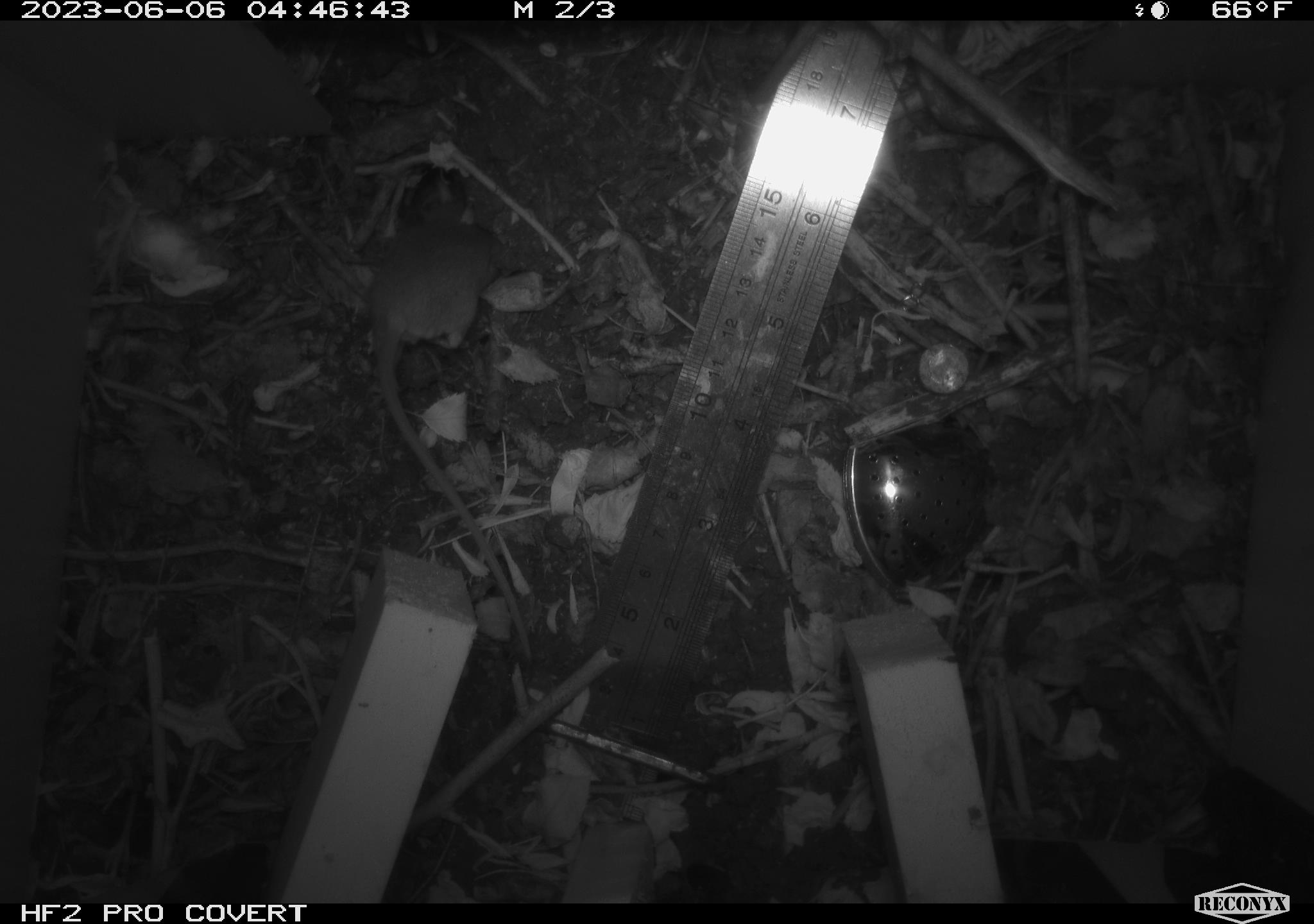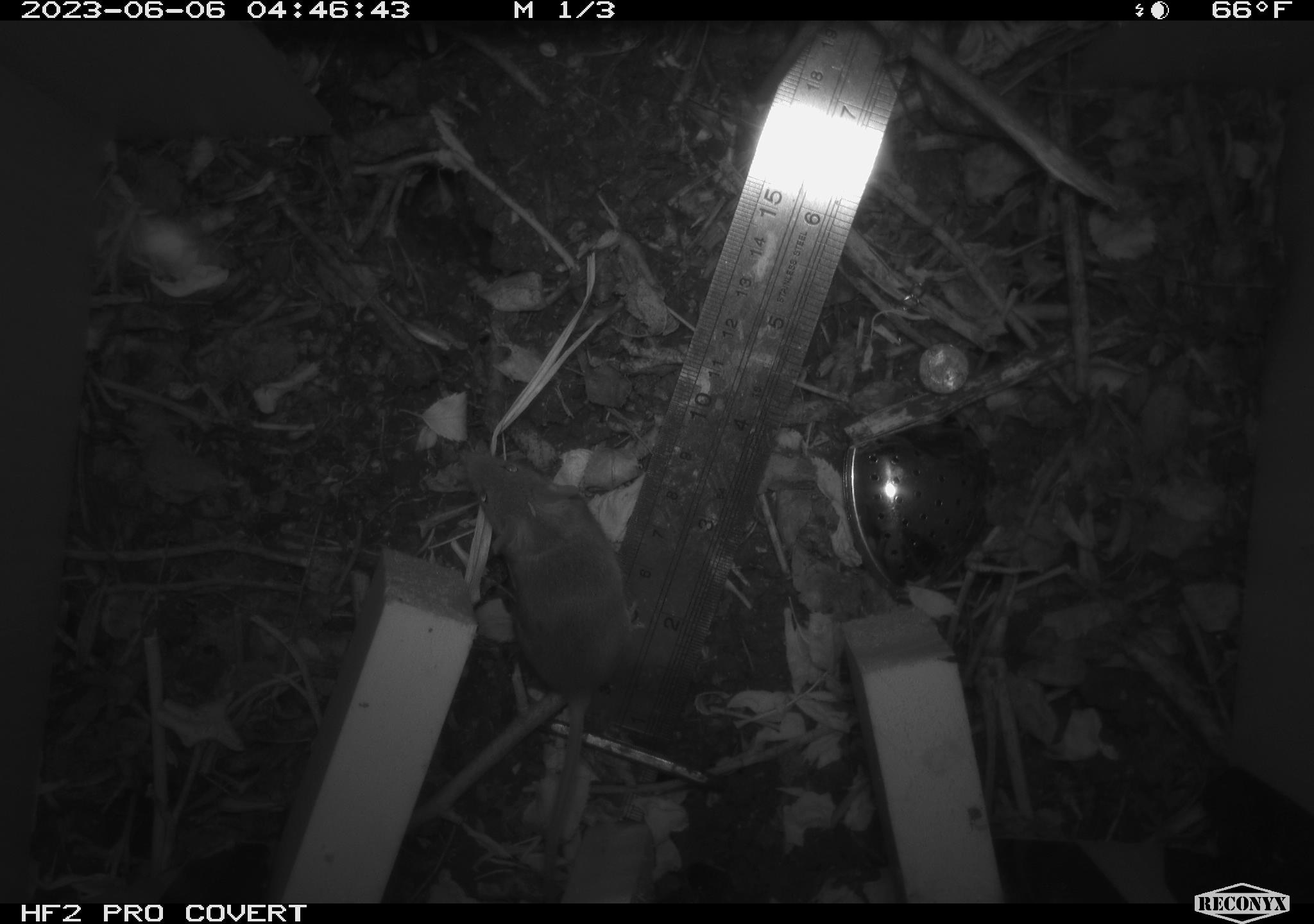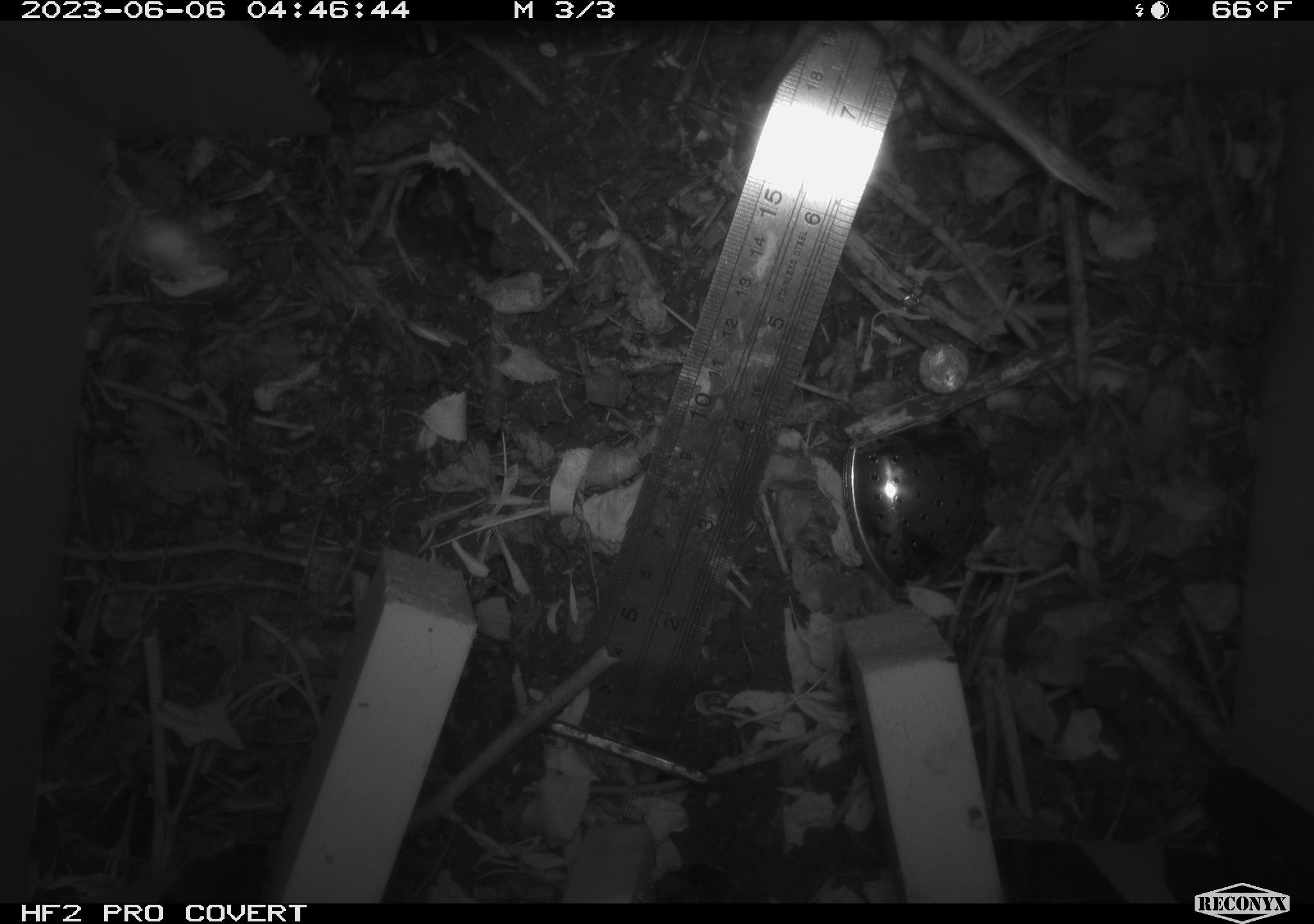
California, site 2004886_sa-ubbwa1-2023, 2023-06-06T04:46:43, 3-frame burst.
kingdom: Animalia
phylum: Chordata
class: Mammalia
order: Rodentia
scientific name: Rodentia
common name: rodent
Rodent (Rodentia).